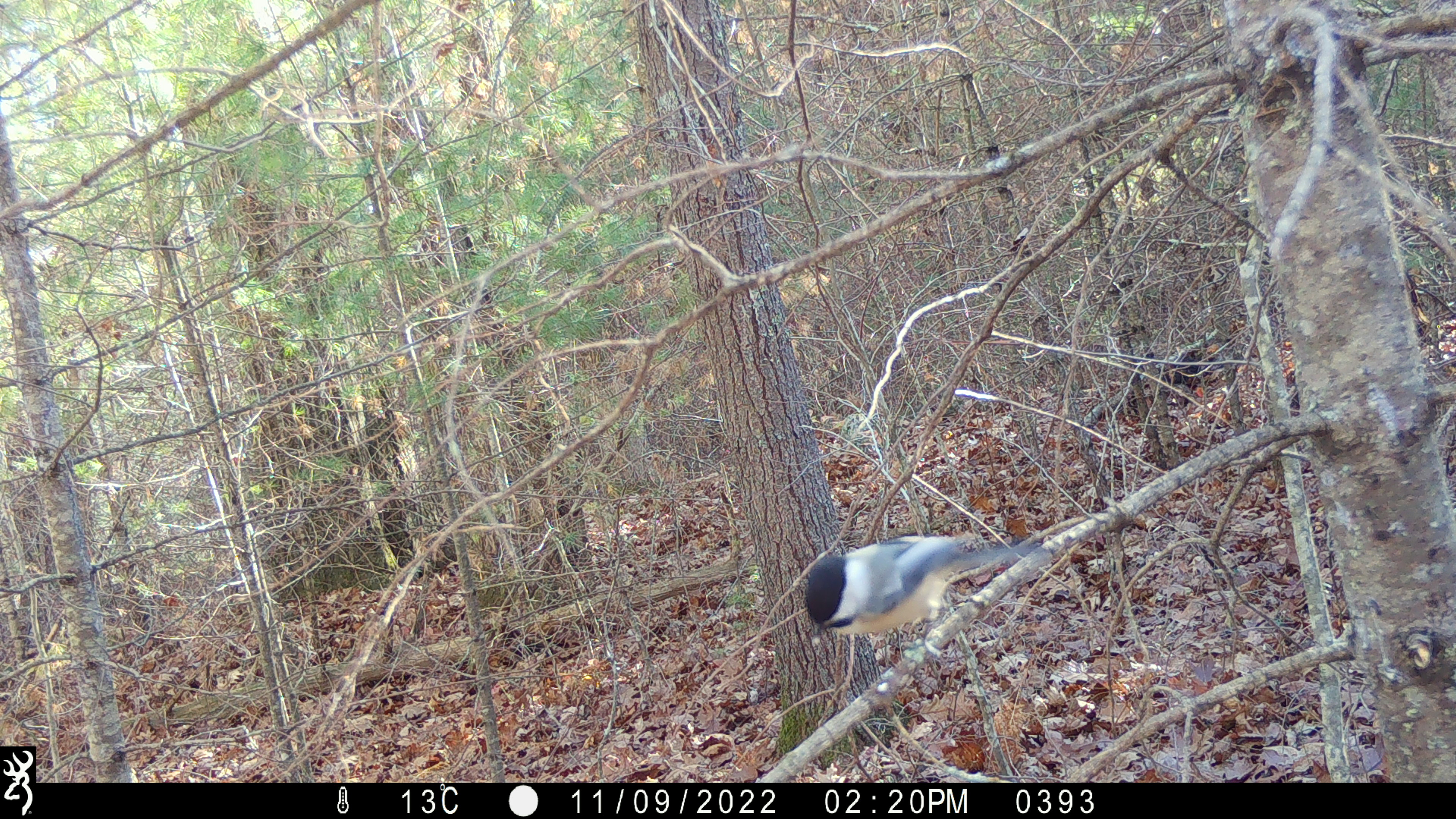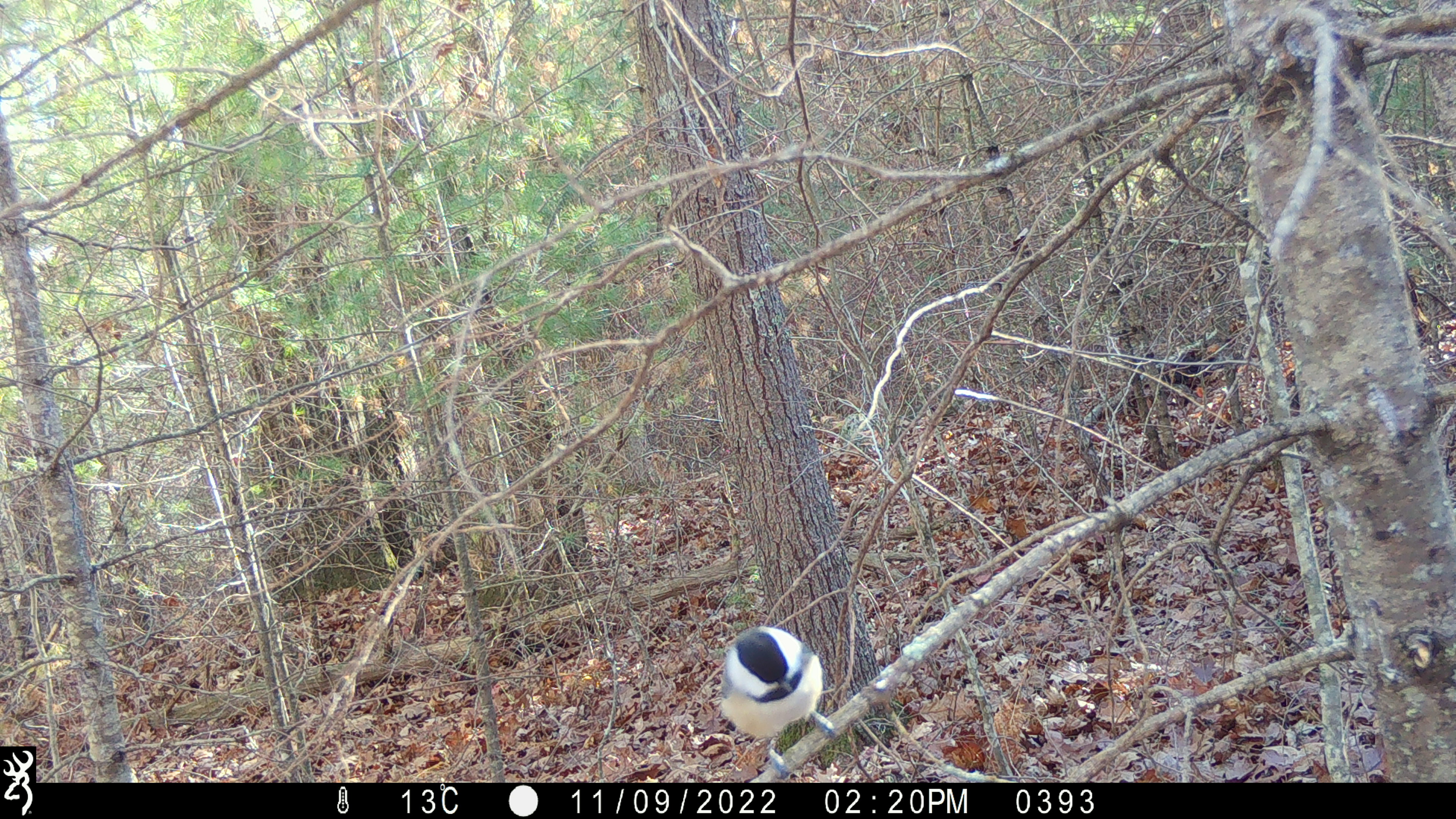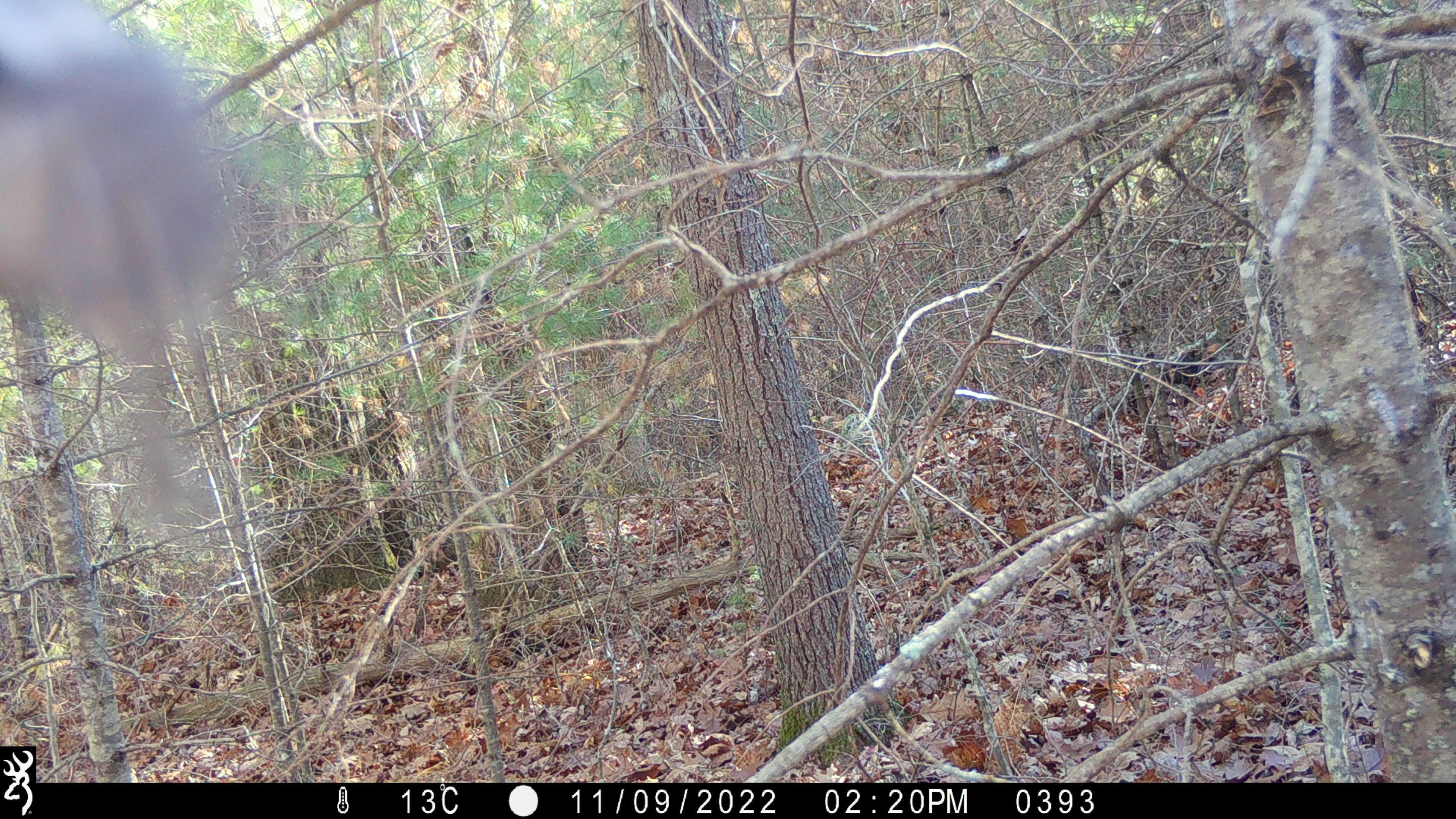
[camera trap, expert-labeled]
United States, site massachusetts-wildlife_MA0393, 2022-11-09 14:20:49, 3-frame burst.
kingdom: Animalia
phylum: Chordata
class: Aves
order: Passeriformes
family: Paridae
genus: Poecile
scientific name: Poecile atricapillus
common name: black-capped chickadee